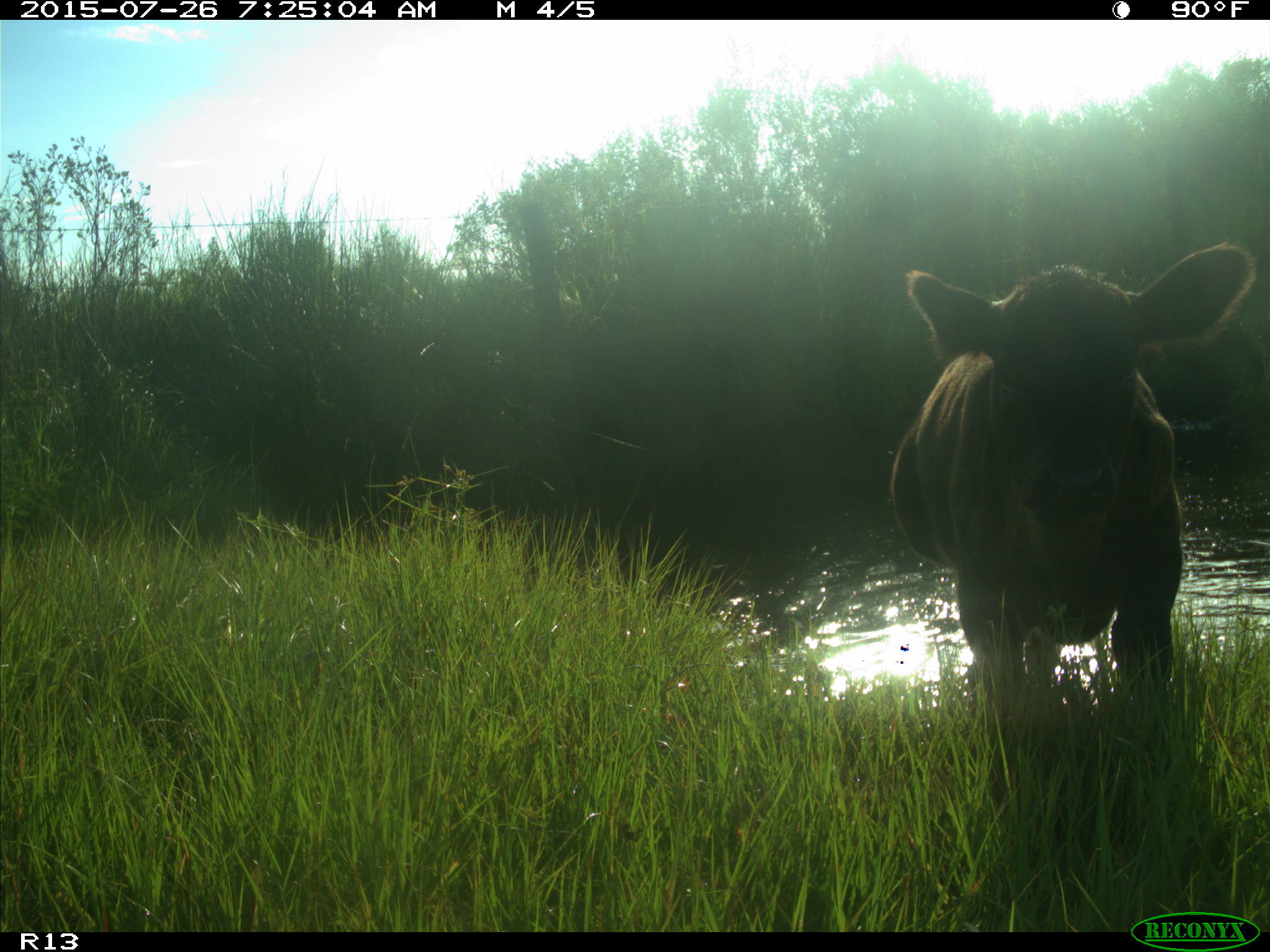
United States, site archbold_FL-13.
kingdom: Animalia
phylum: Chordata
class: Mammalia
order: Artiodactyla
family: Bovidae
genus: Bos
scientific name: Bos taurus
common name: domestic cow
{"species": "Bos taurus (domestic cow)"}